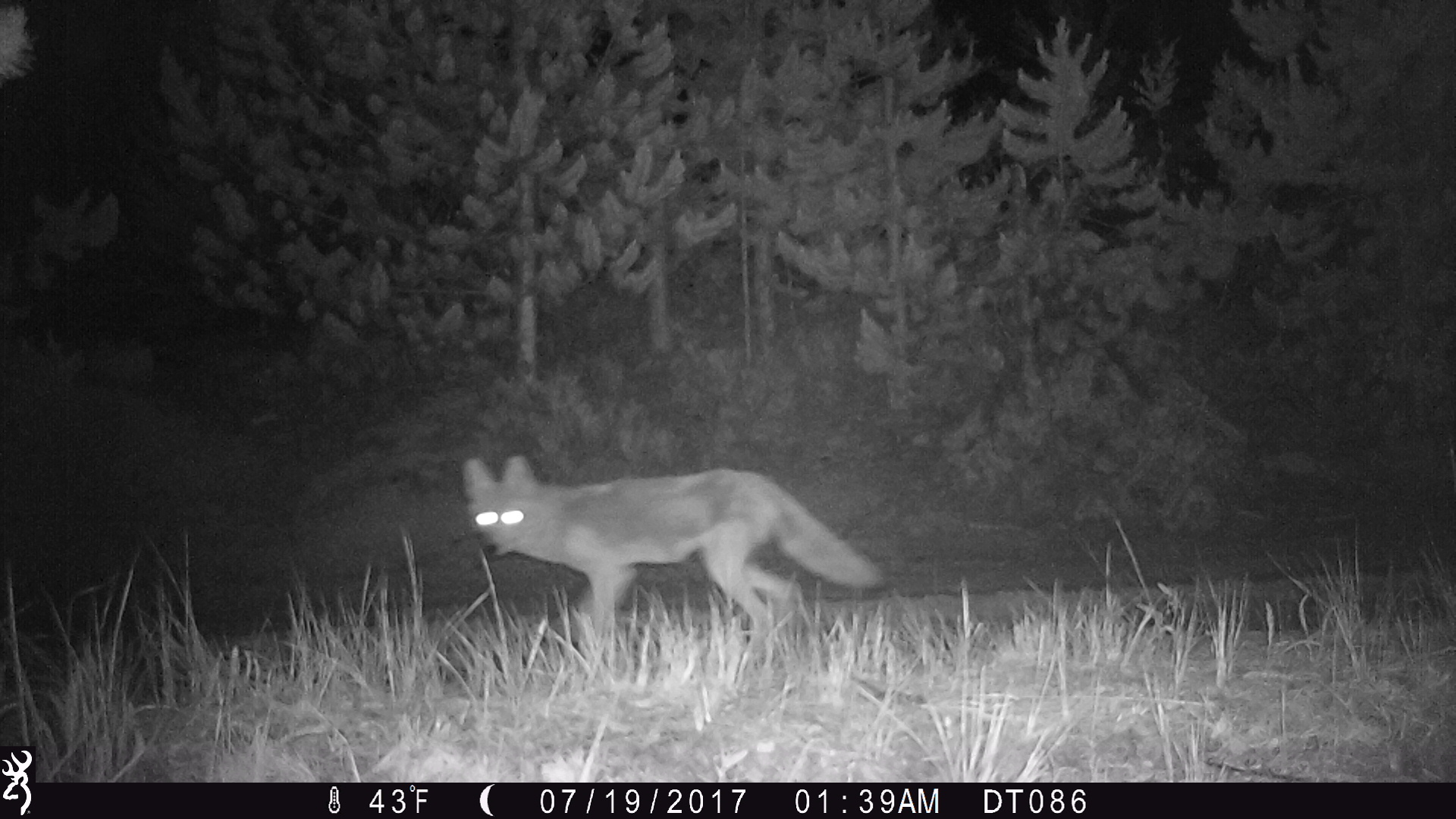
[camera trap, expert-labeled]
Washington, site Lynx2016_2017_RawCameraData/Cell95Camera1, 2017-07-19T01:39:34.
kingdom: Animalia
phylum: Chordata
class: Mammalia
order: Carnivora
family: Canidae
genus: Canis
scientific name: Canis latrans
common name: coyote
Canis latrans (coyote). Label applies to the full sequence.